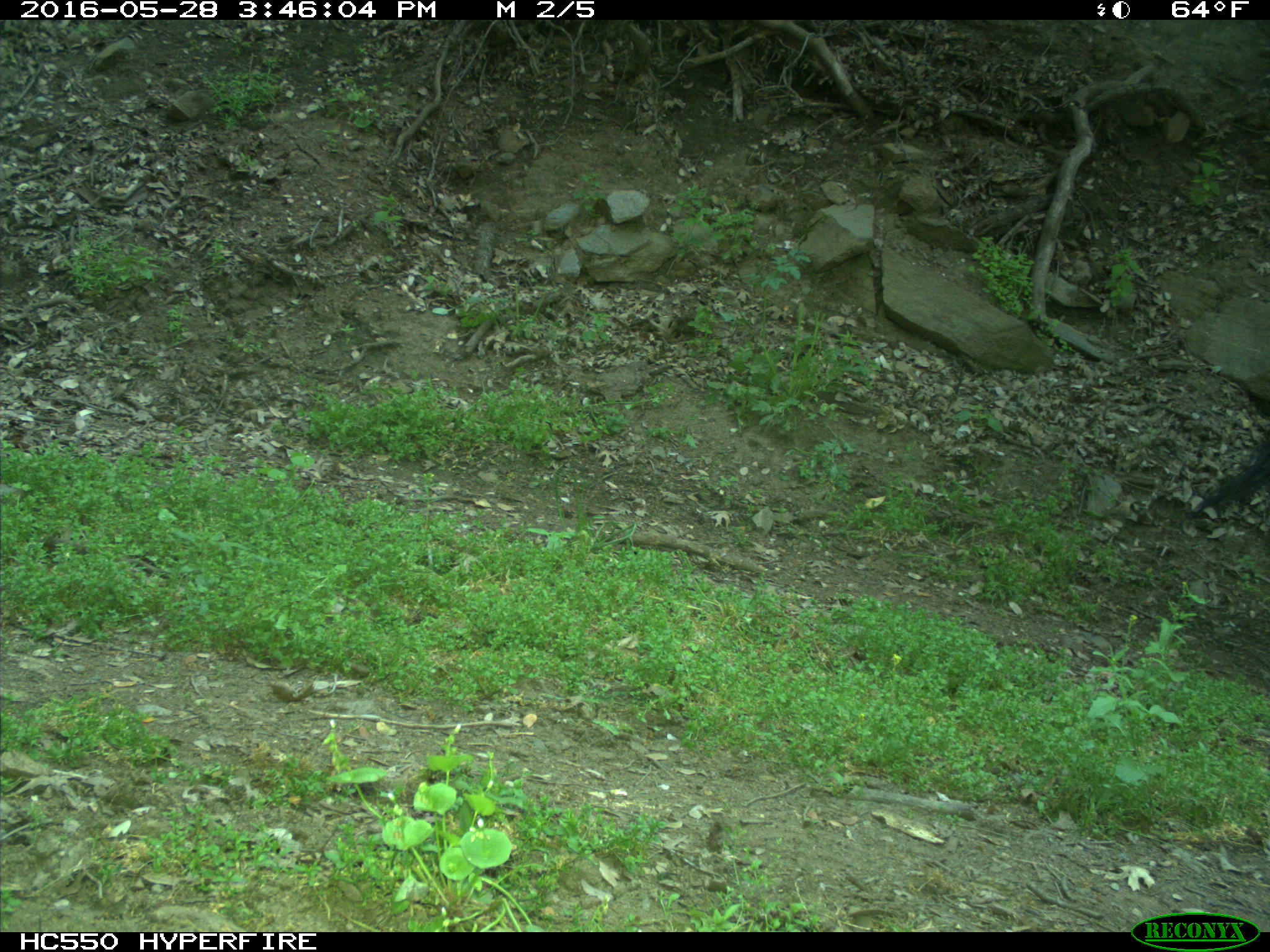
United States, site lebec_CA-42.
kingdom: Animalia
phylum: Chordata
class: Mammalia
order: Artiodactyla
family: Bovidae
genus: Bos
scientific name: Bos taurus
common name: domestic cow